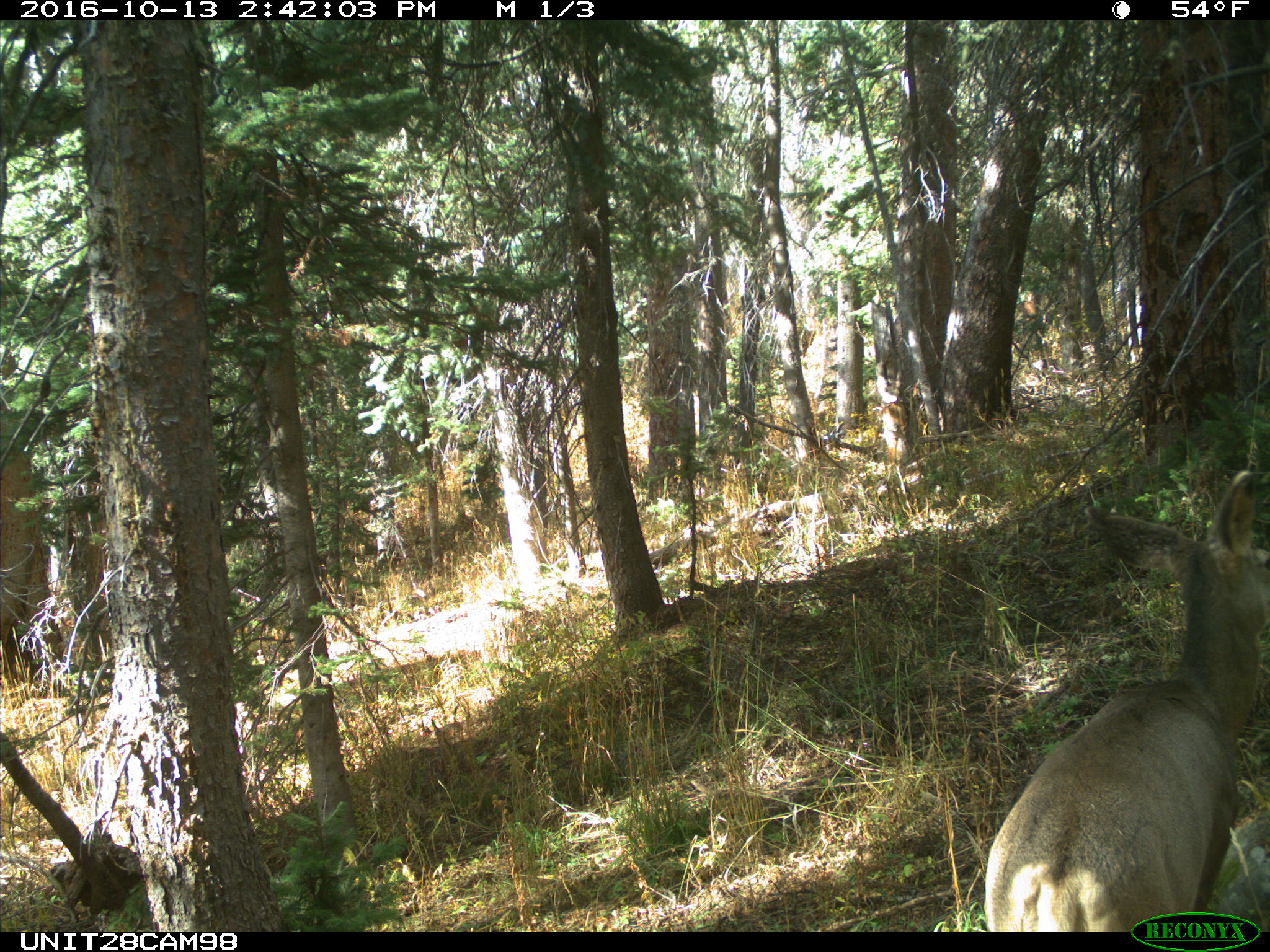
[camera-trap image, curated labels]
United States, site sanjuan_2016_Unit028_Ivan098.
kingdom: Animalia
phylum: Chordata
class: Mammalia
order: Artiodactyla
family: Cervidae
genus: Odocoileus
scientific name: Odocoileus hemionus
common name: mule deer